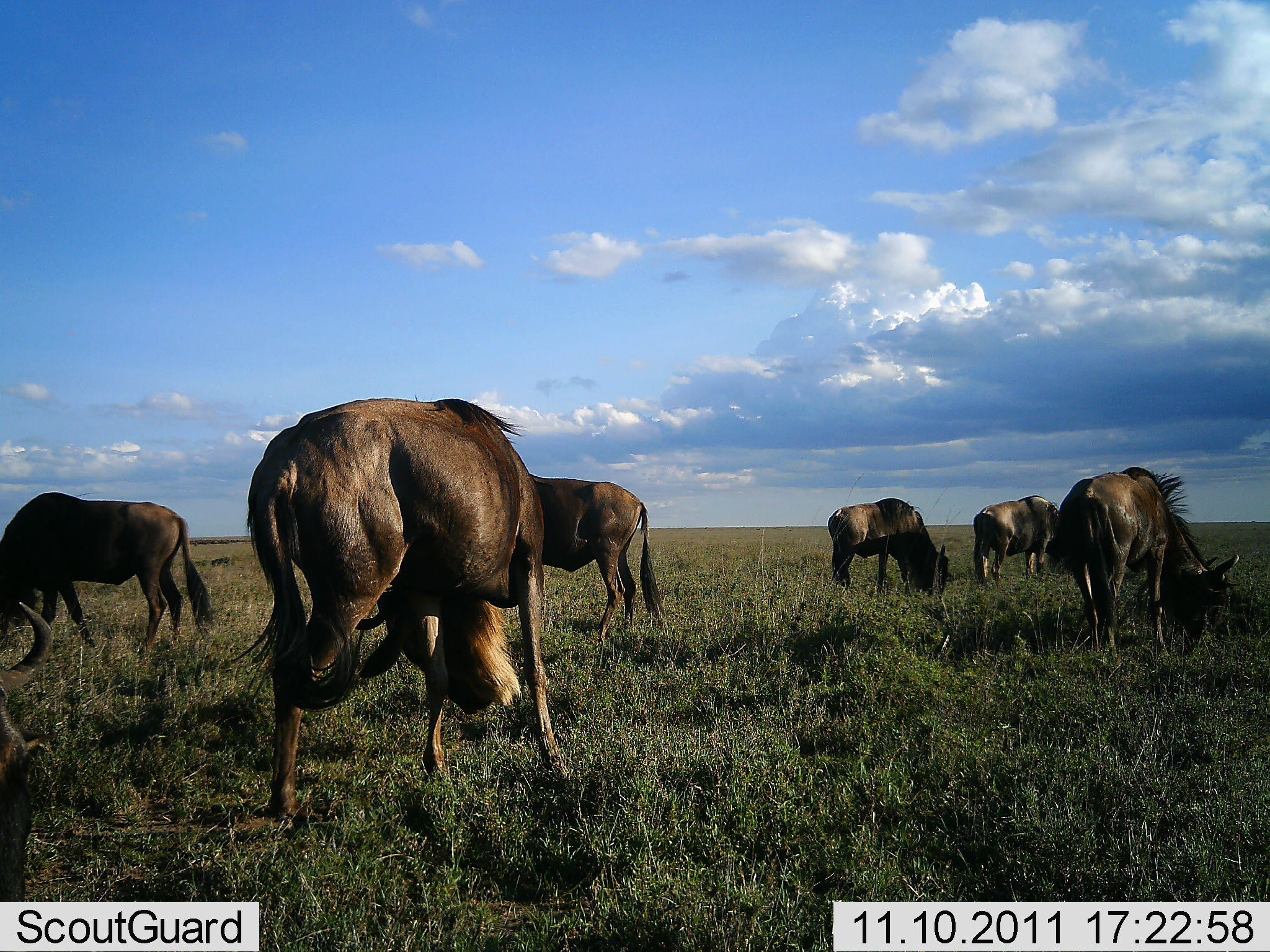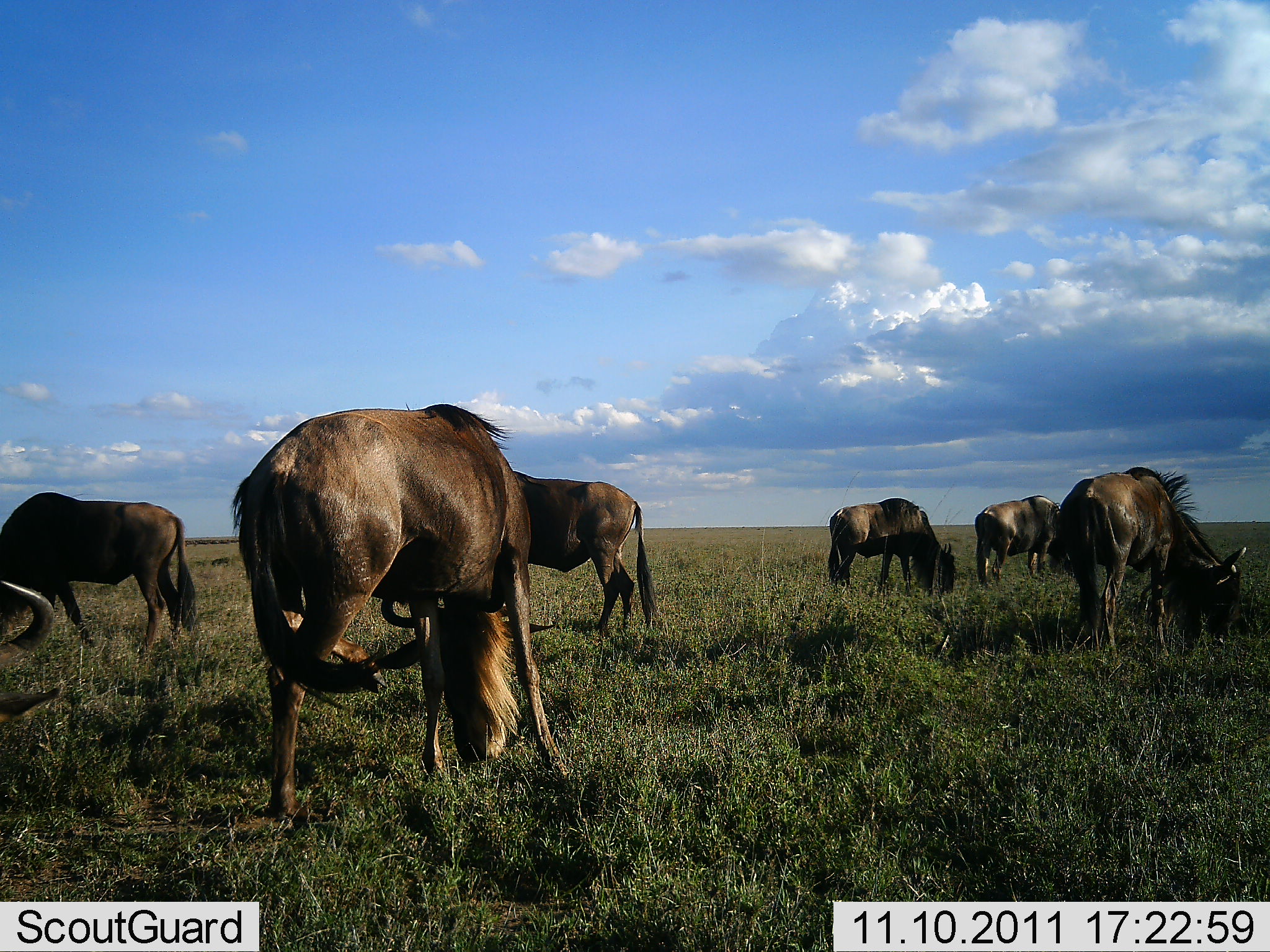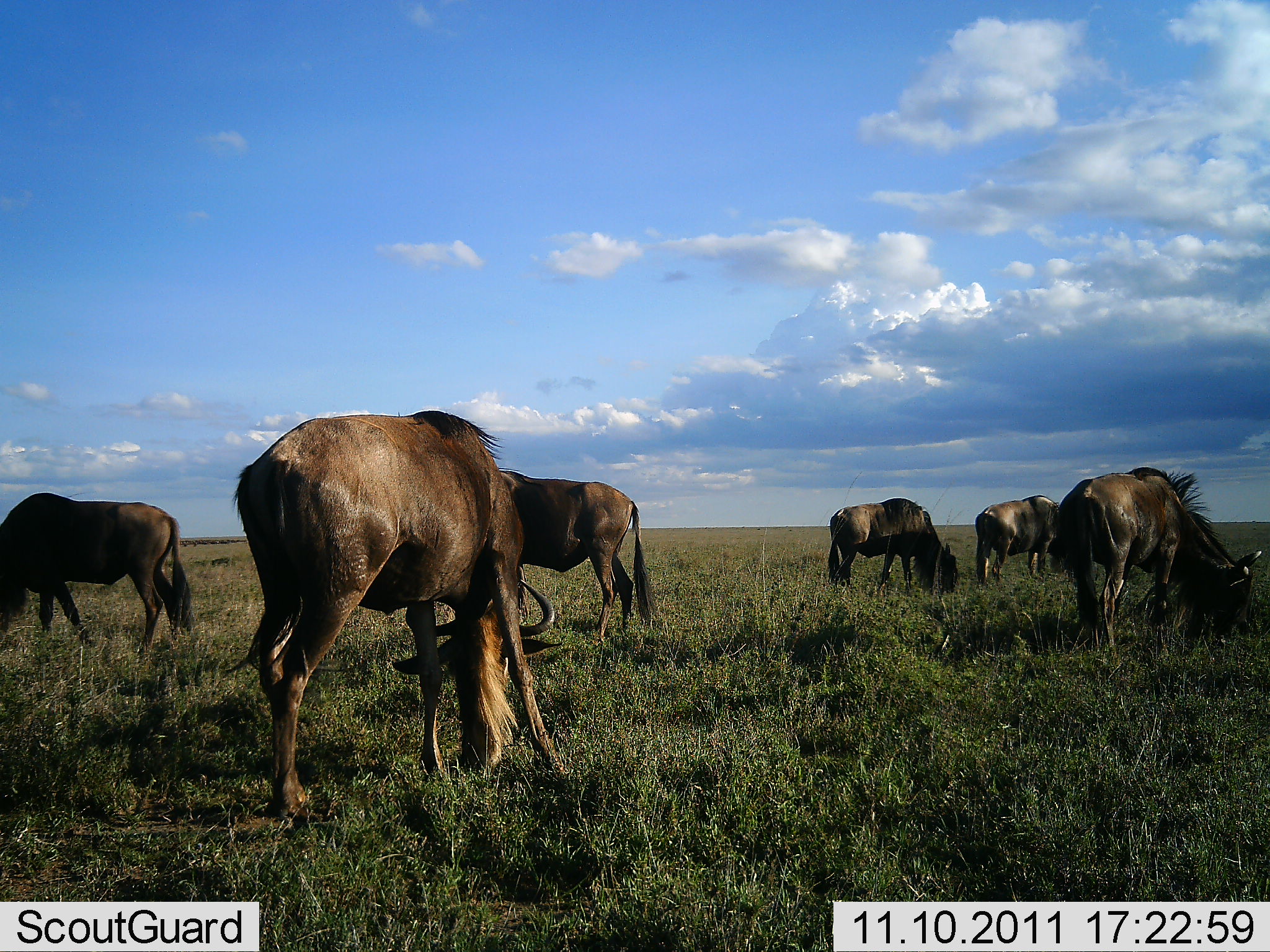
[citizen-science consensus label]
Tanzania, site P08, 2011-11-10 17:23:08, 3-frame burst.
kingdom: Animalia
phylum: Chordata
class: Mammalia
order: Artiodactyla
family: Bovidae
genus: Connochaetes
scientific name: Connochaetes taurinus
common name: blue wildebeest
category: wildebeest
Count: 7.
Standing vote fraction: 64%.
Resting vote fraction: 9%.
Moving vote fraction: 9%.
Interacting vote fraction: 0%.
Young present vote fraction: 0%.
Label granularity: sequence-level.